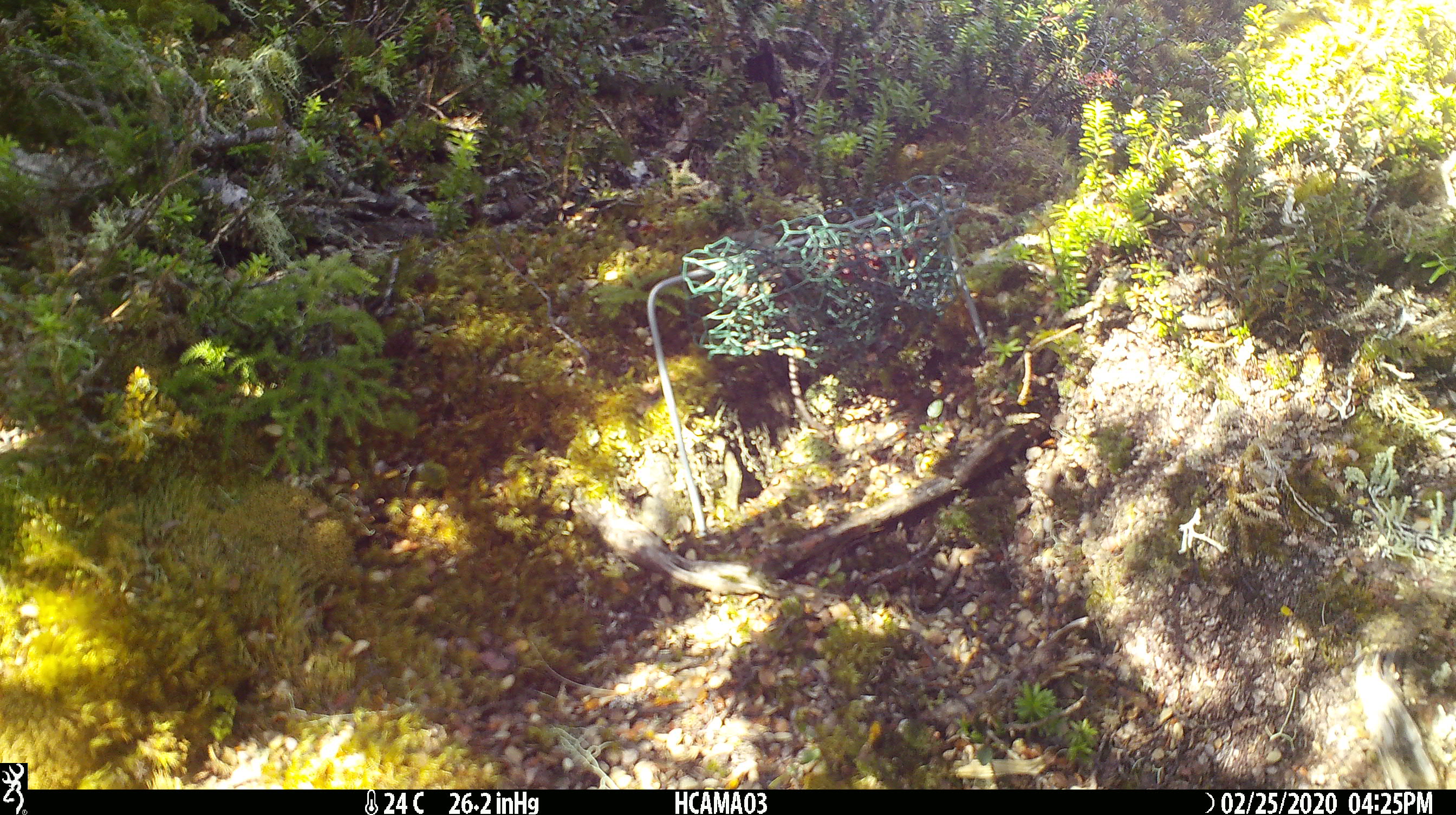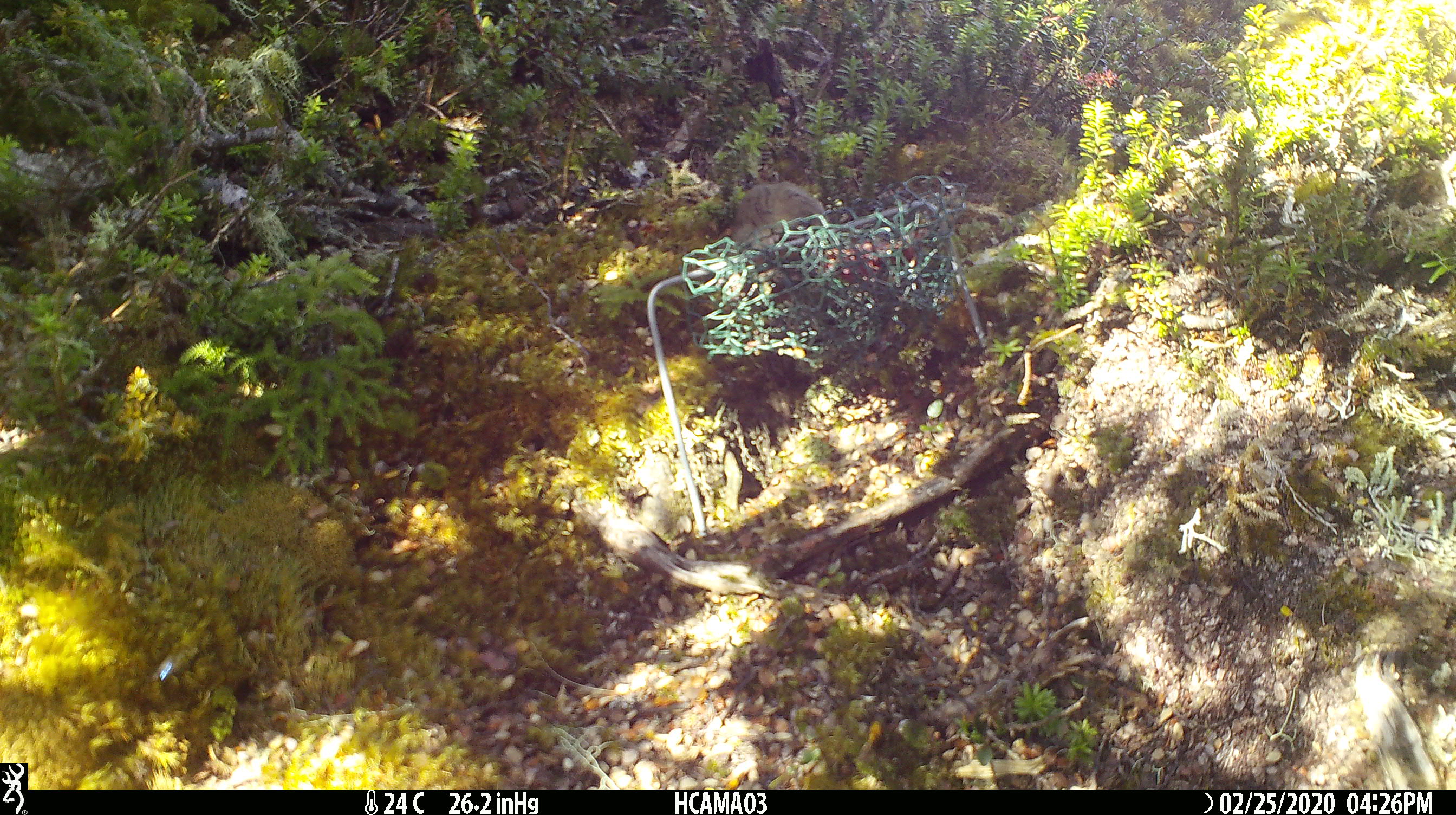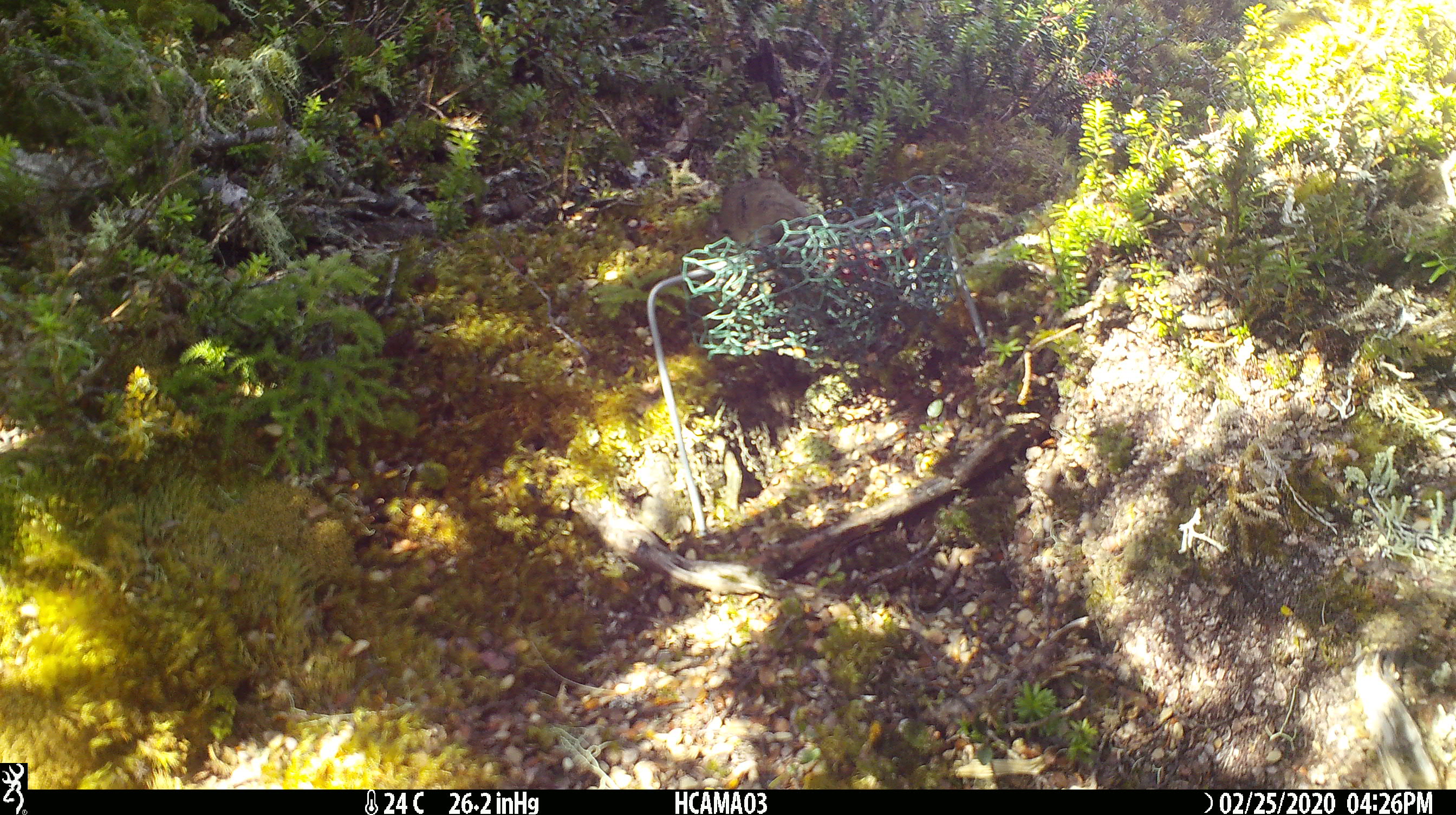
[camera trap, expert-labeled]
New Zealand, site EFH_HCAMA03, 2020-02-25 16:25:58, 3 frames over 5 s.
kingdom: Animalia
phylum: Chordata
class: Mammalia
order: Rodentia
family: Muridae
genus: Mus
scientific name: Mus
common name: mouse